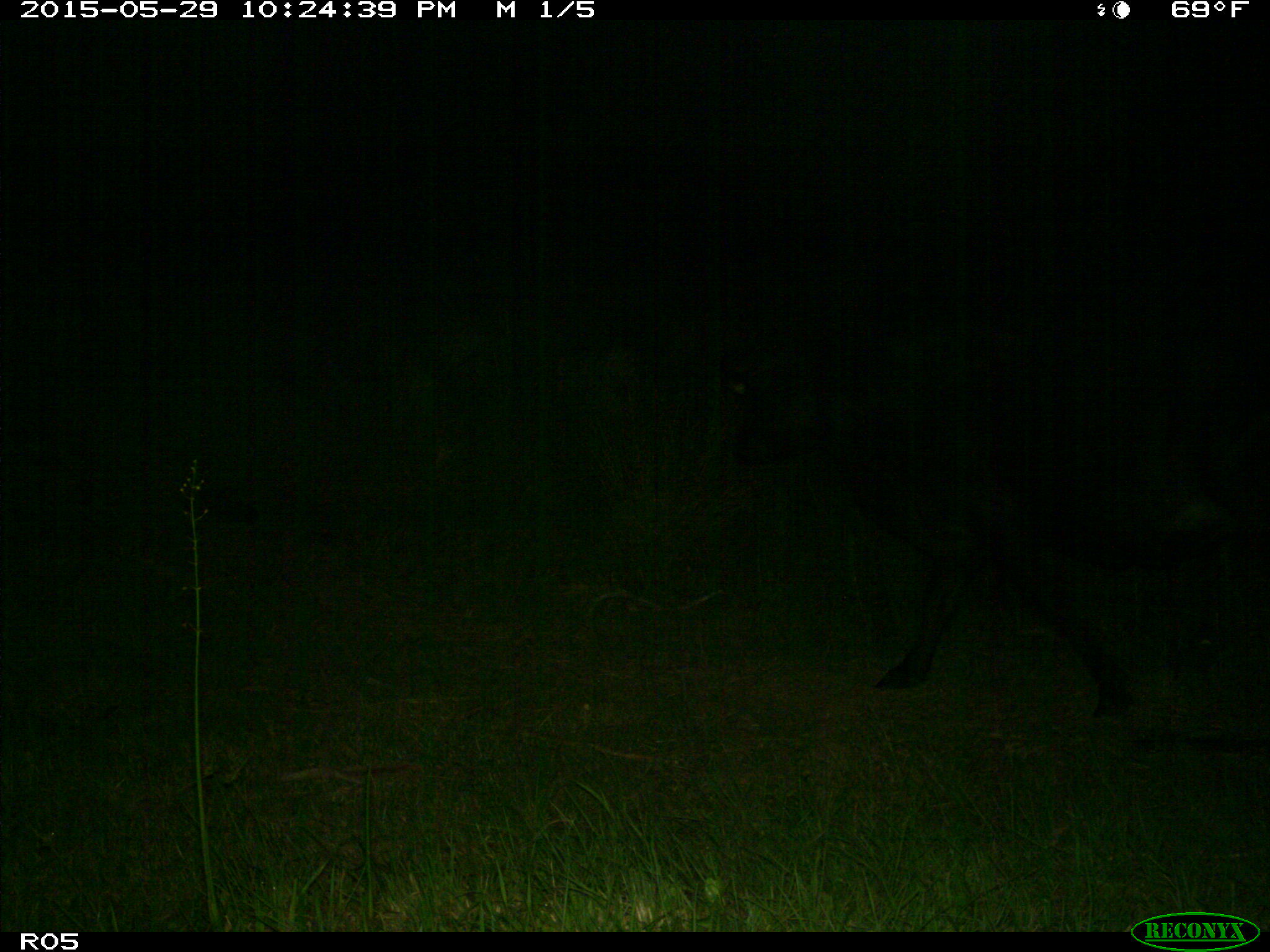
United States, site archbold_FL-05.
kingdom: Animalia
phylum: Chordata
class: Mammalia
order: Artiodactyla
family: Bovidae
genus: Bos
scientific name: Bos taurus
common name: domestic cow